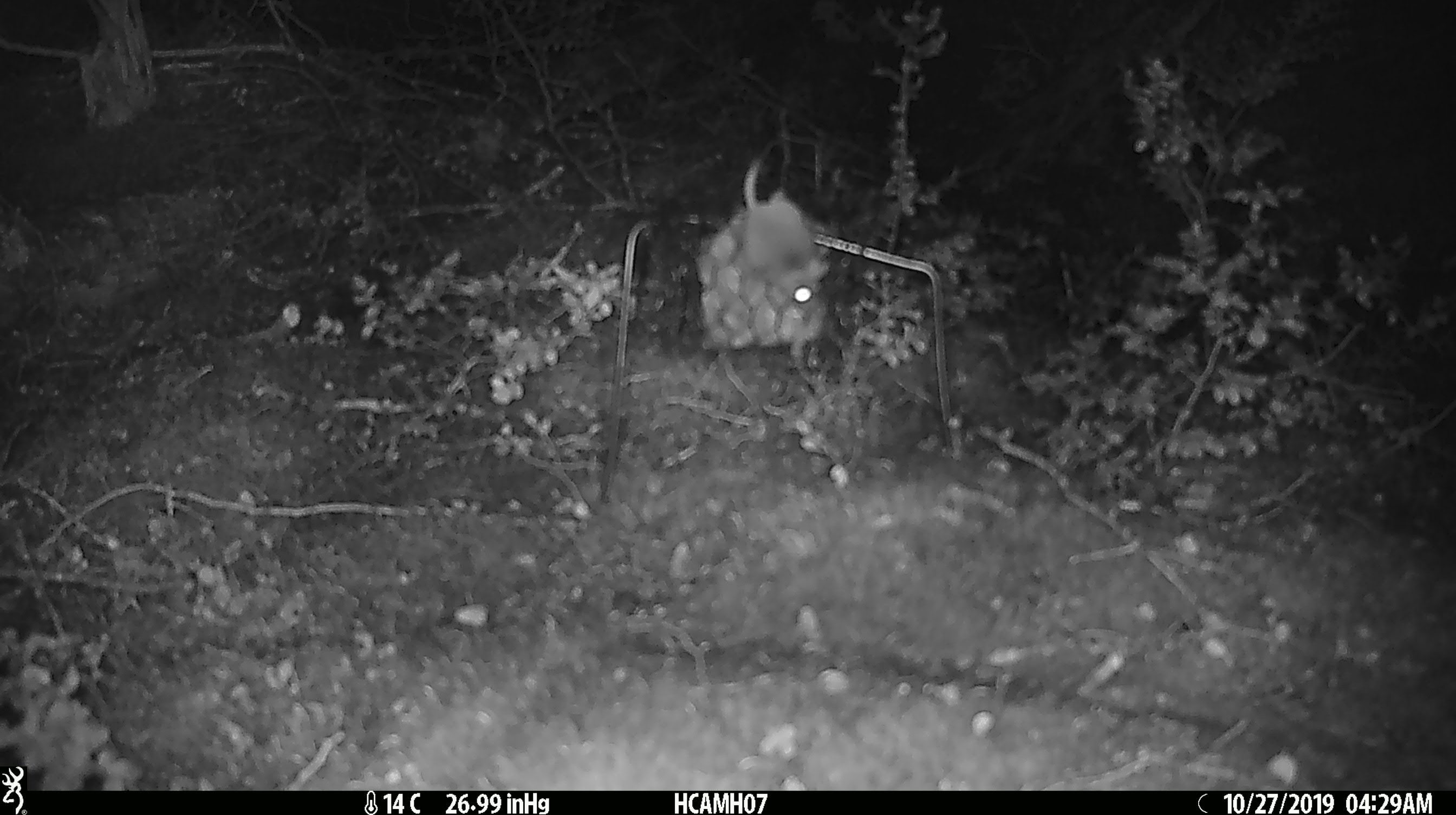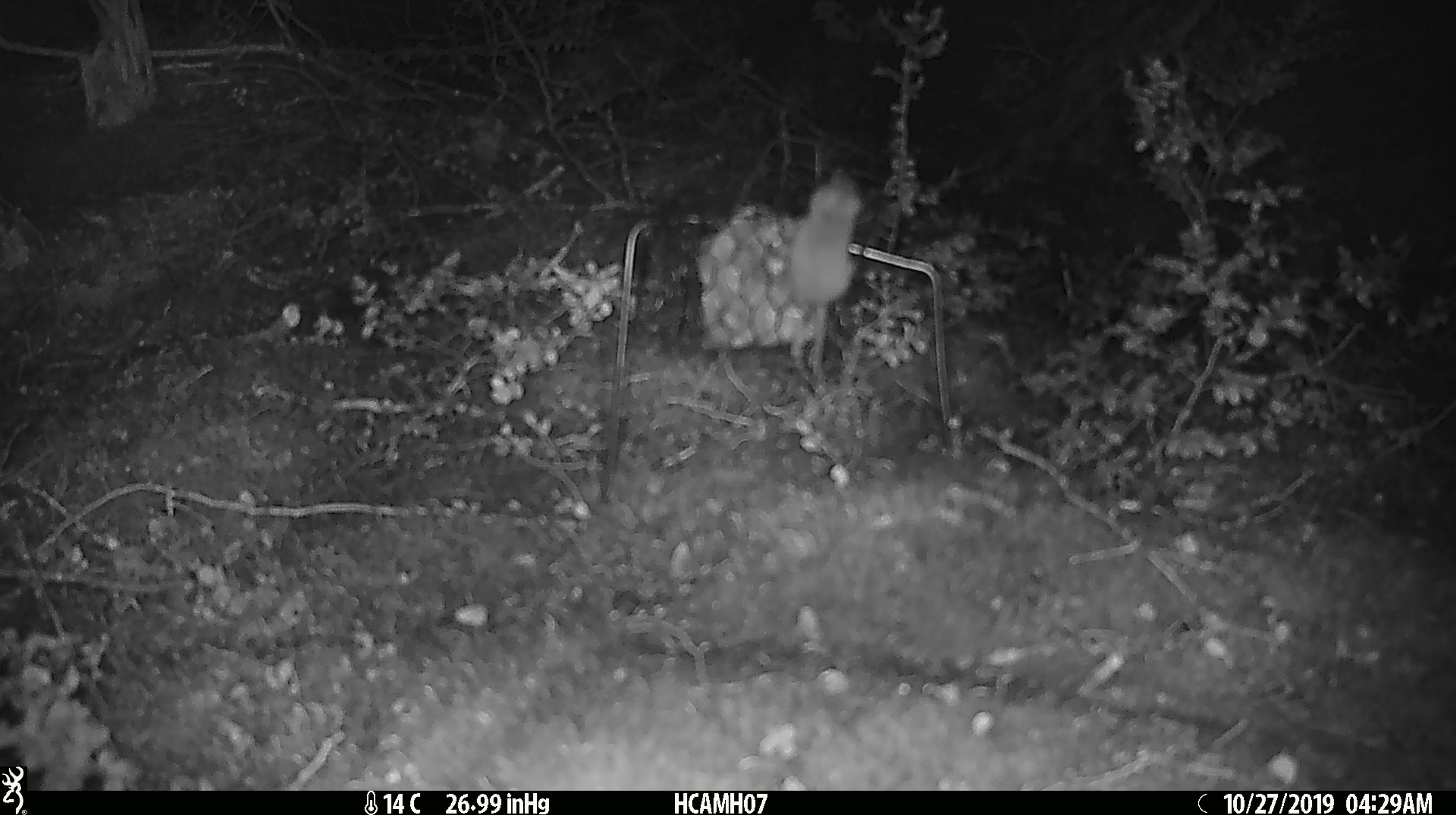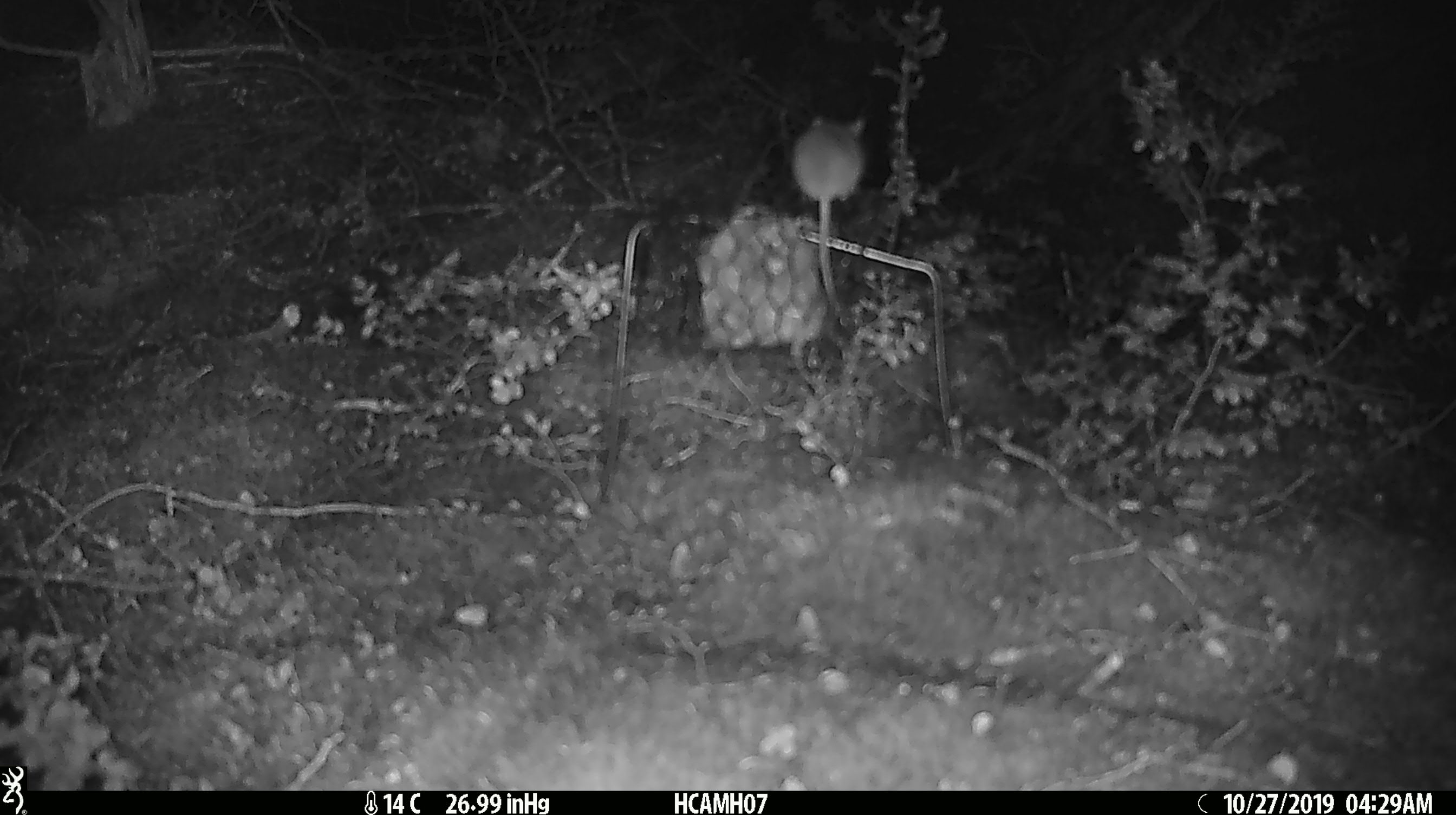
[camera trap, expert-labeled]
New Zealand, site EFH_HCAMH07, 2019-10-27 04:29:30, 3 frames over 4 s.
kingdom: Animalia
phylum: Chordata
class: Mammalia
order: Rodentia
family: Muridae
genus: Mus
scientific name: Mus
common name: mouse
Mouse (Mus).